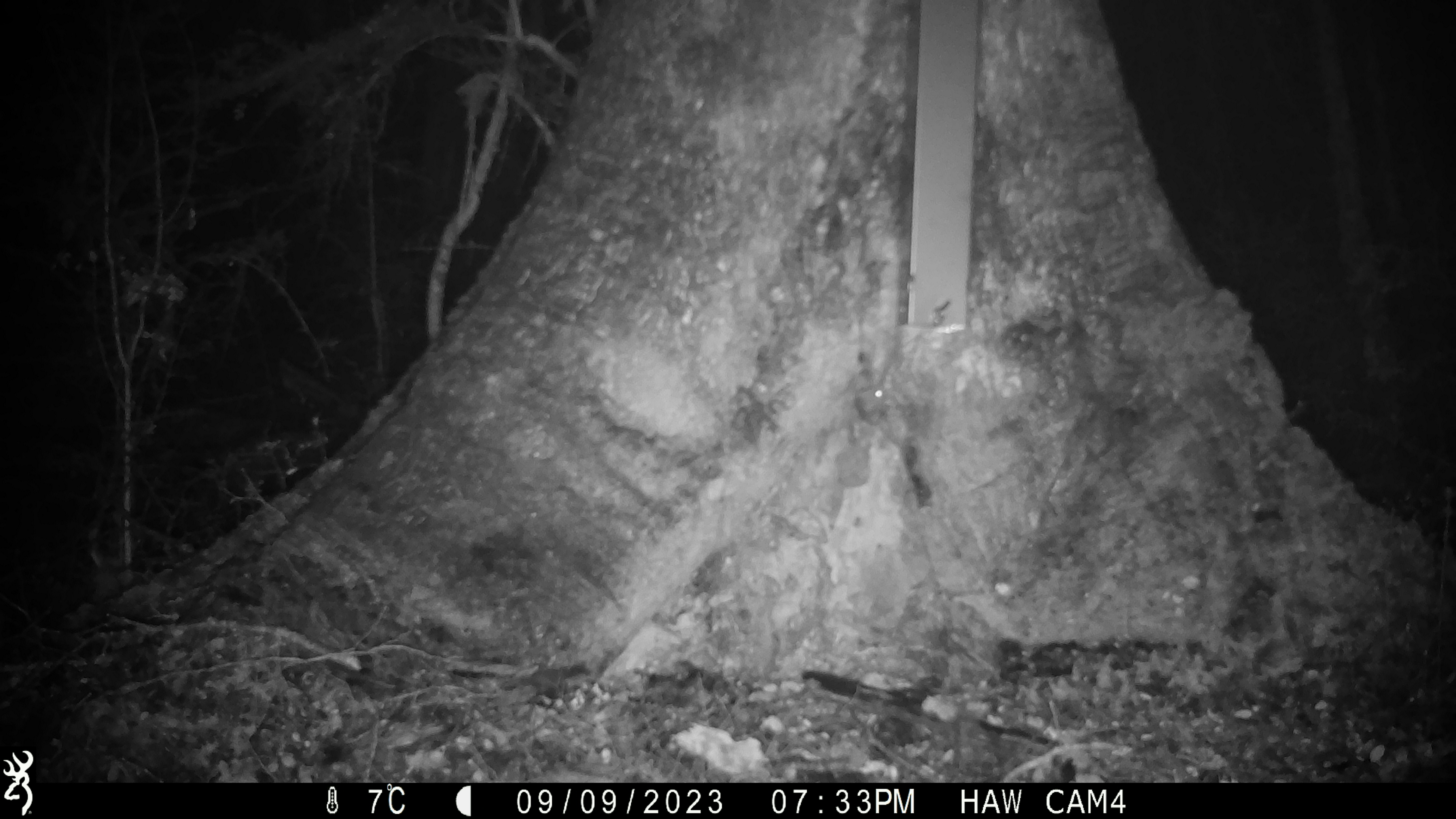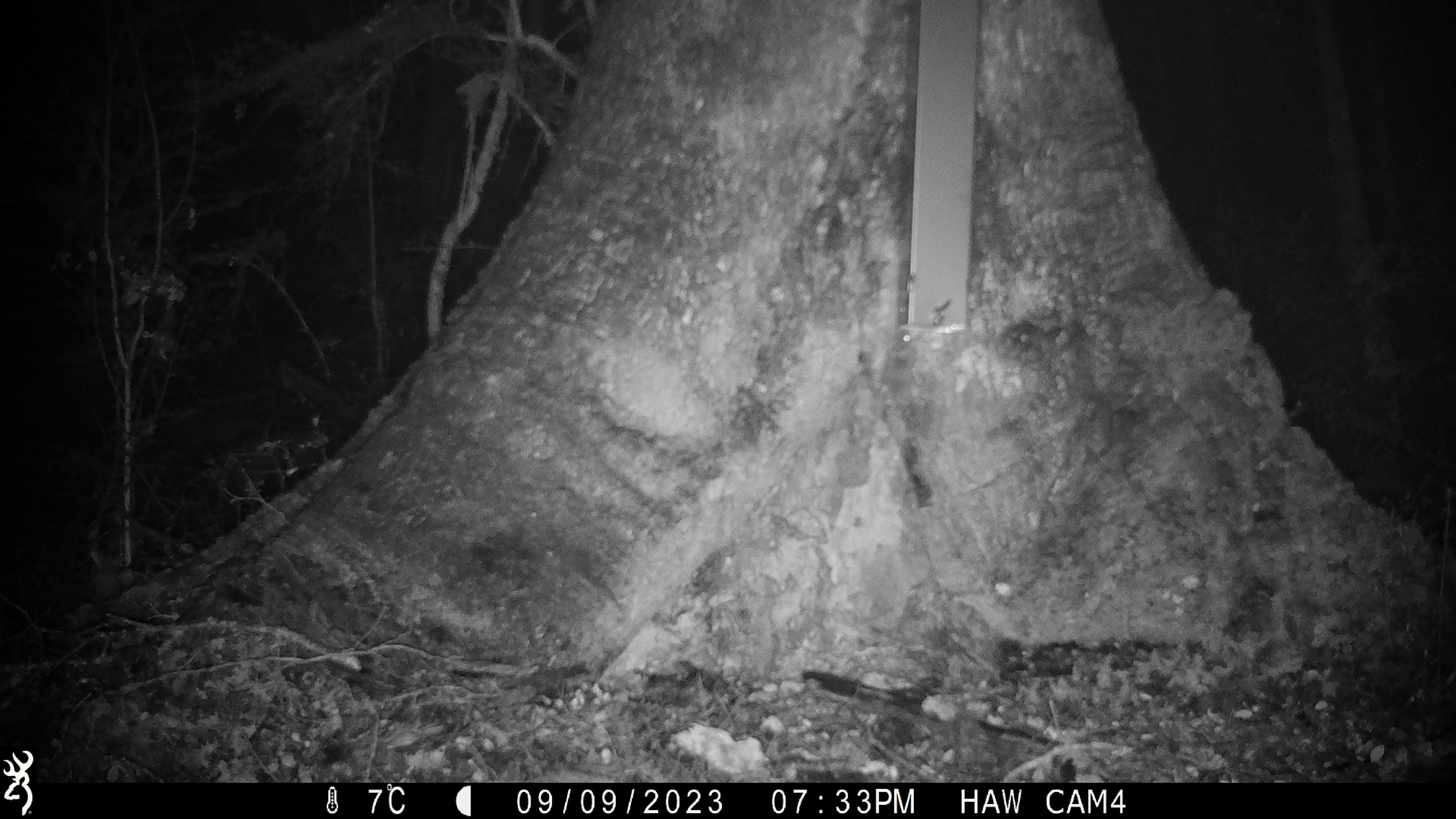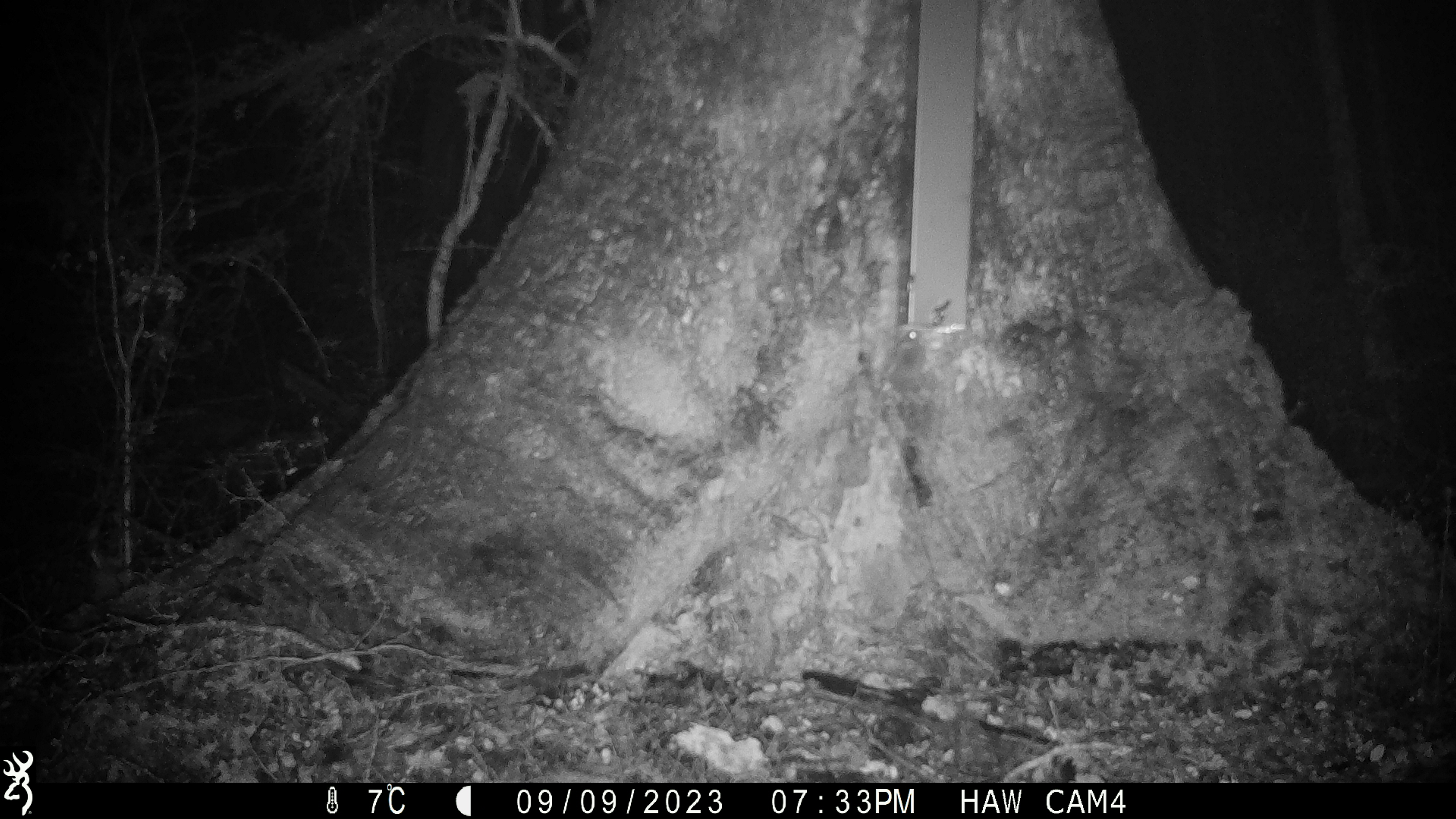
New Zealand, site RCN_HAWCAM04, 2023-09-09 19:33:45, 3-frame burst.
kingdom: Animalia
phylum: Chordata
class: Mammalia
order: Rodentia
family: Muridae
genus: Mus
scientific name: Mus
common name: mouse